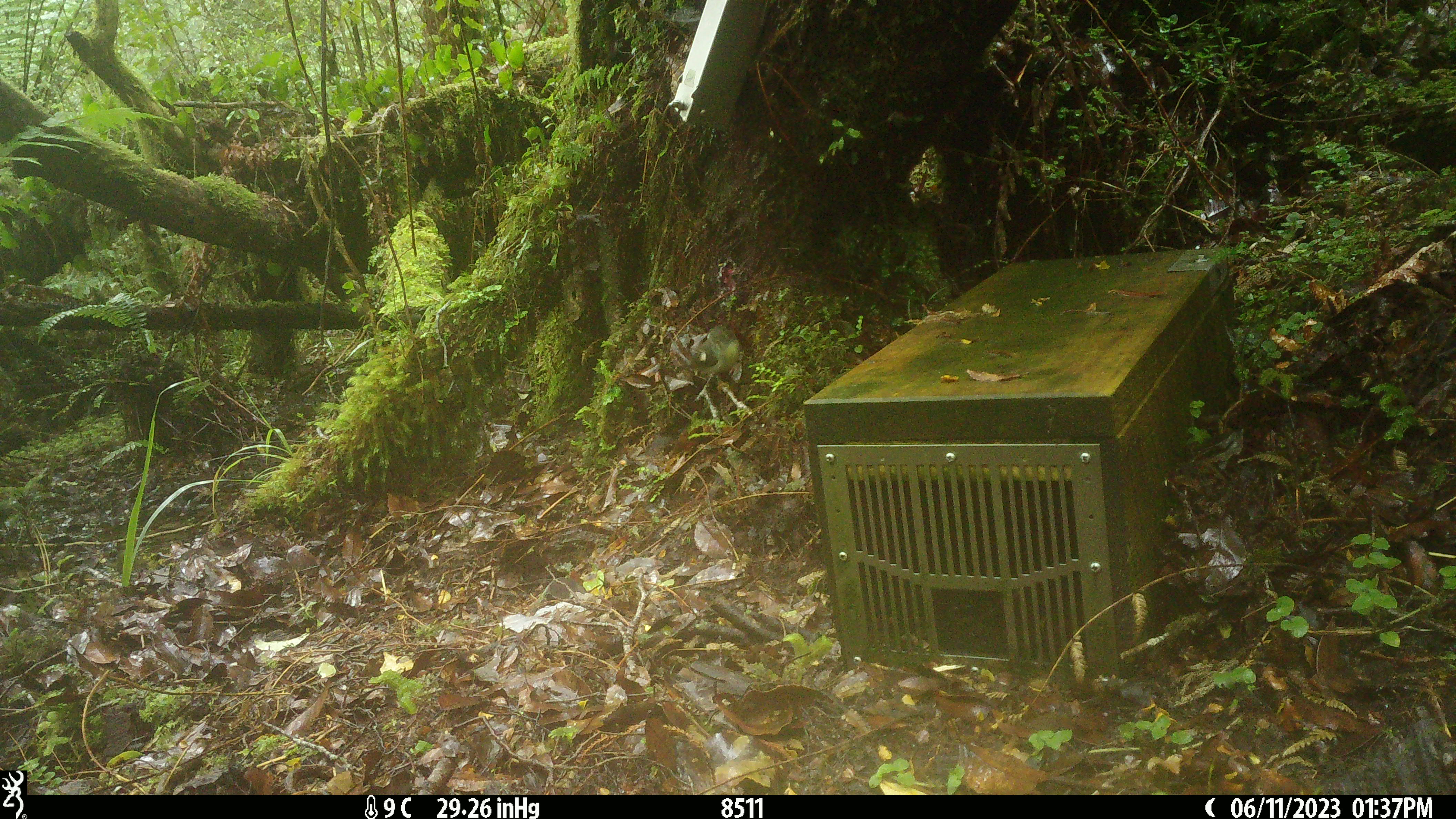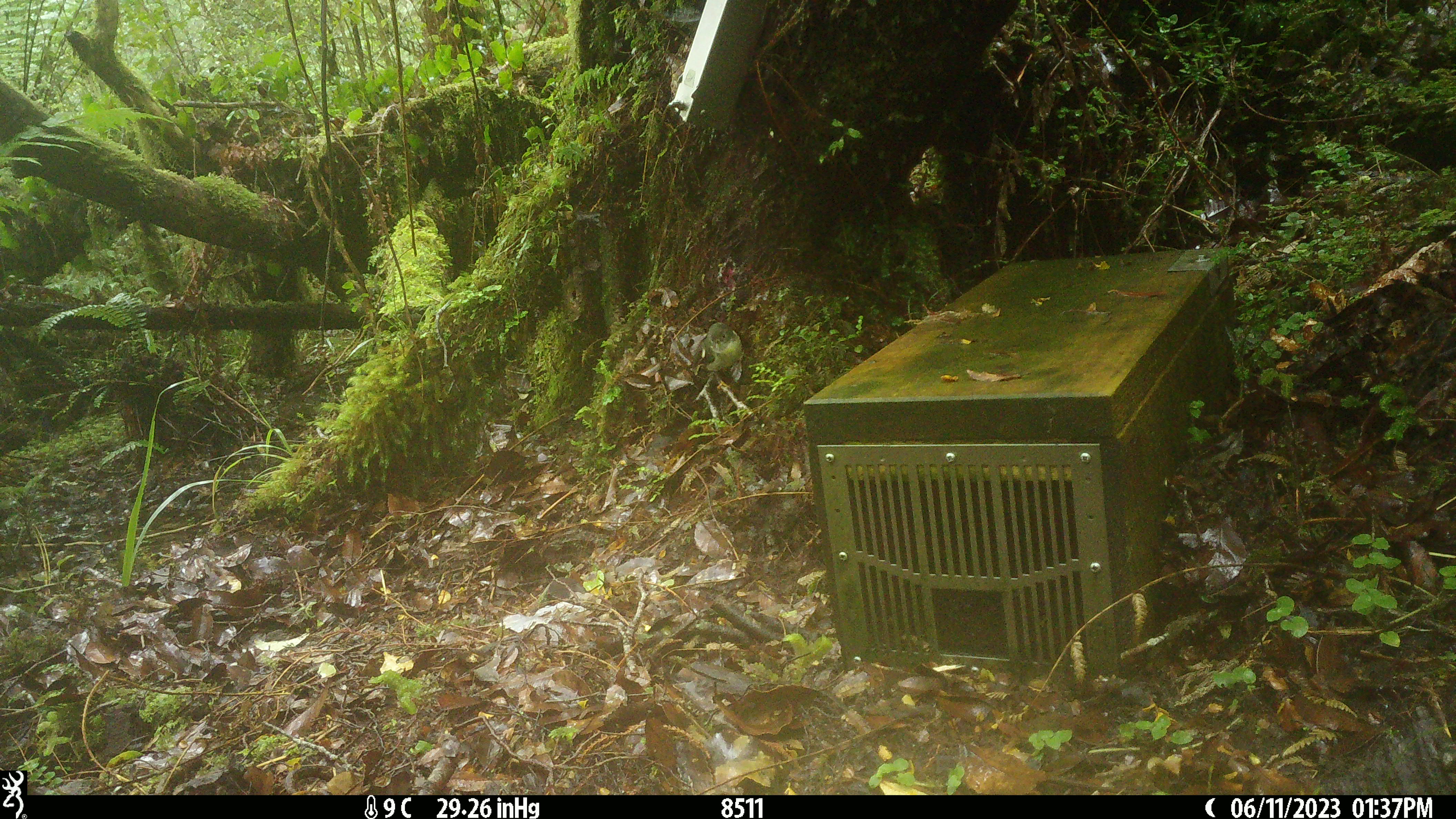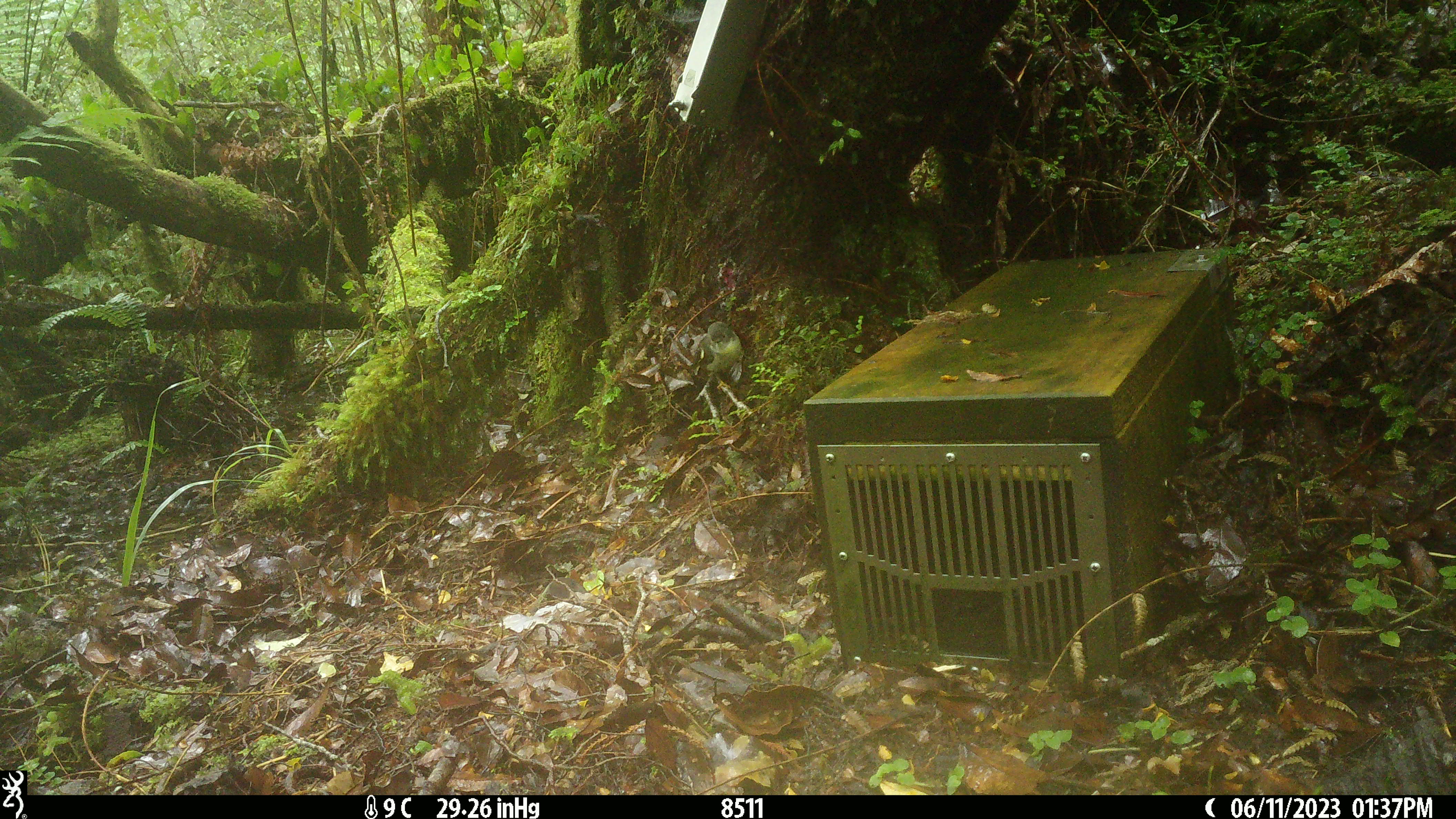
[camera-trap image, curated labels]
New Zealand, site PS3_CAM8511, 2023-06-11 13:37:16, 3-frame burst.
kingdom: Animalia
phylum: Chordata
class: Aves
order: Passeriformes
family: Petroicidae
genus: Petroica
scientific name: Petroica macrocephala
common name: tomtit